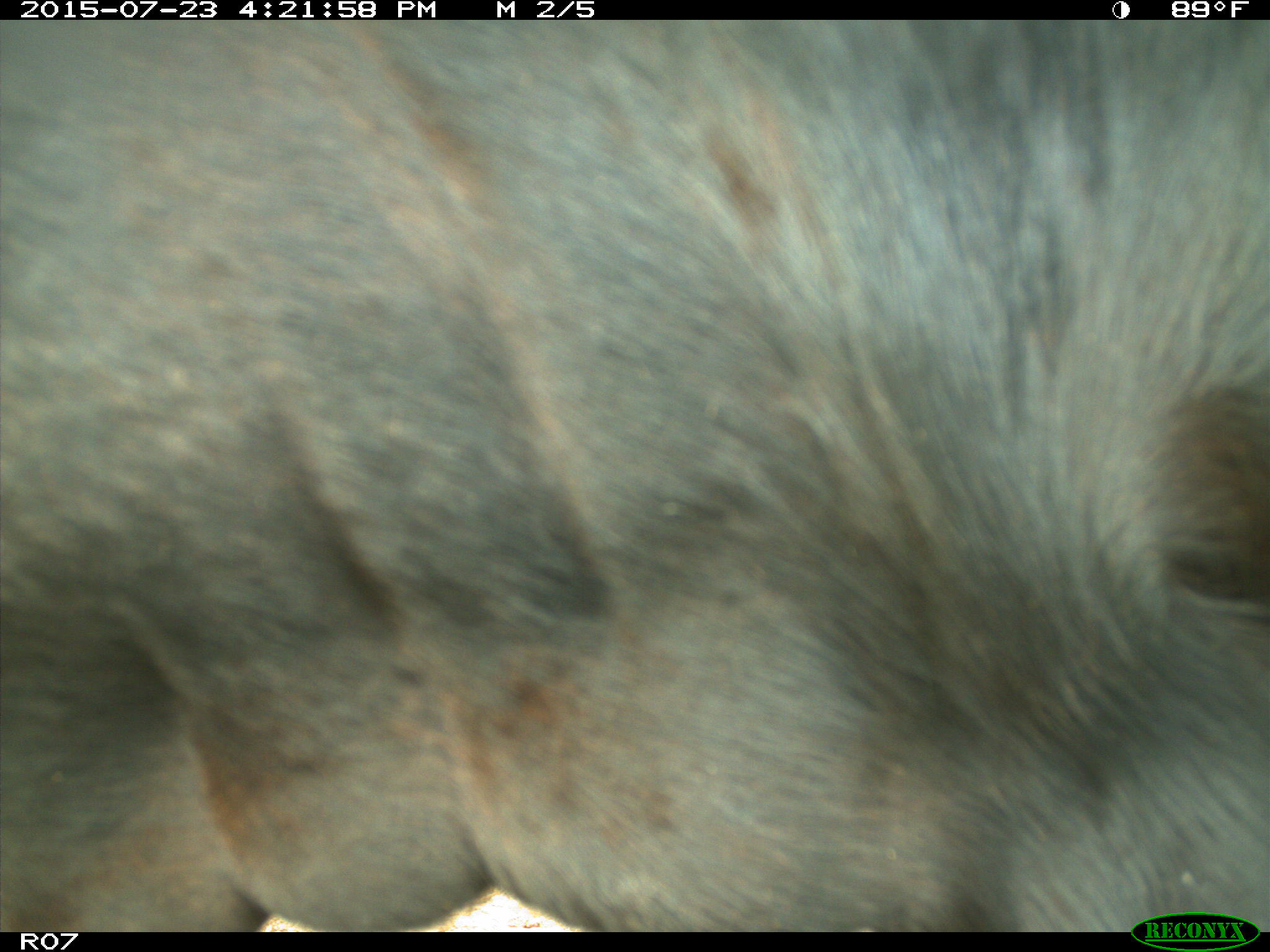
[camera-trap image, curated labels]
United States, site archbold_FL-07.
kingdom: Animalia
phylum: Chordata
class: Mammalia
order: Artiodactyla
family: Bovidae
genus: Bos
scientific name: Bos taurus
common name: domestic cow